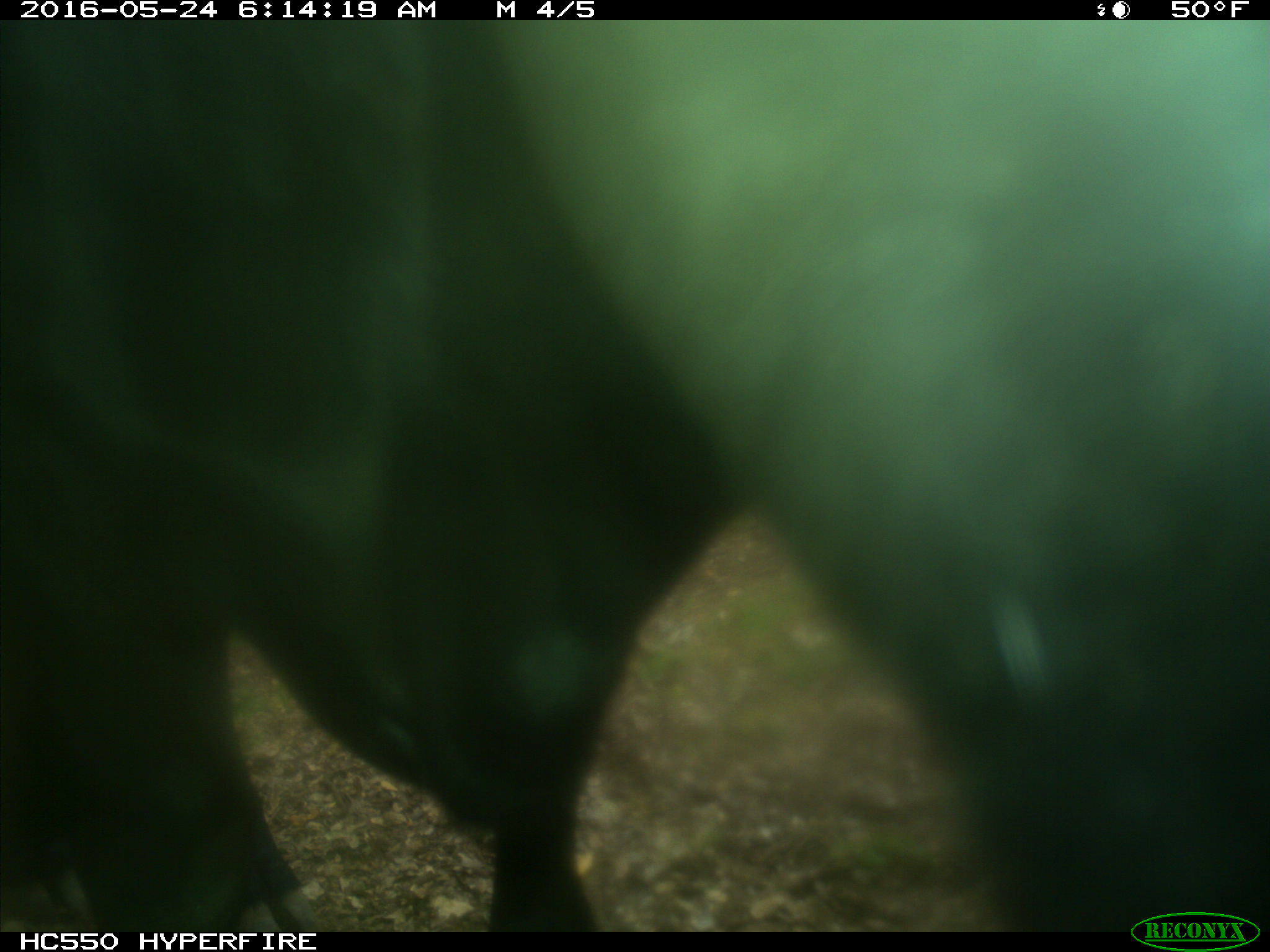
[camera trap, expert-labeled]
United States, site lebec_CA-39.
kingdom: Animalia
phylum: Chordata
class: Mammalia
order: Artiodactyla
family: Bovidae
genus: Bos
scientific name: Bos taurus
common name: domestic cow